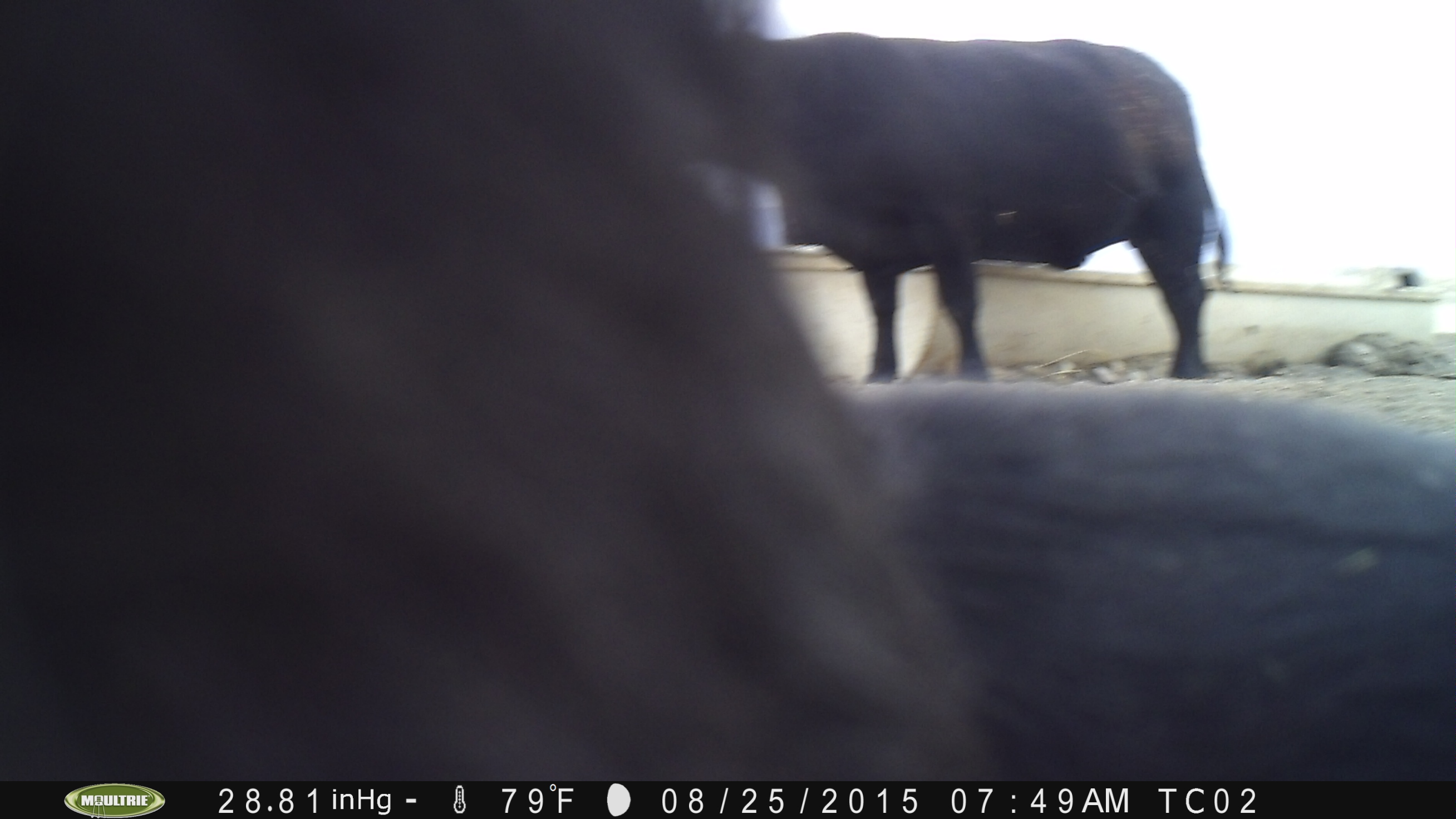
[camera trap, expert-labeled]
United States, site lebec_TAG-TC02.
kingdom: Animalia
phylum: Chordata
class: Mammalia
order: Artiodactyla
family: Bovidae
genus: Bos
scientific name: Bos taurus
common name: domestic cow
Bos taurus (domestic cow).